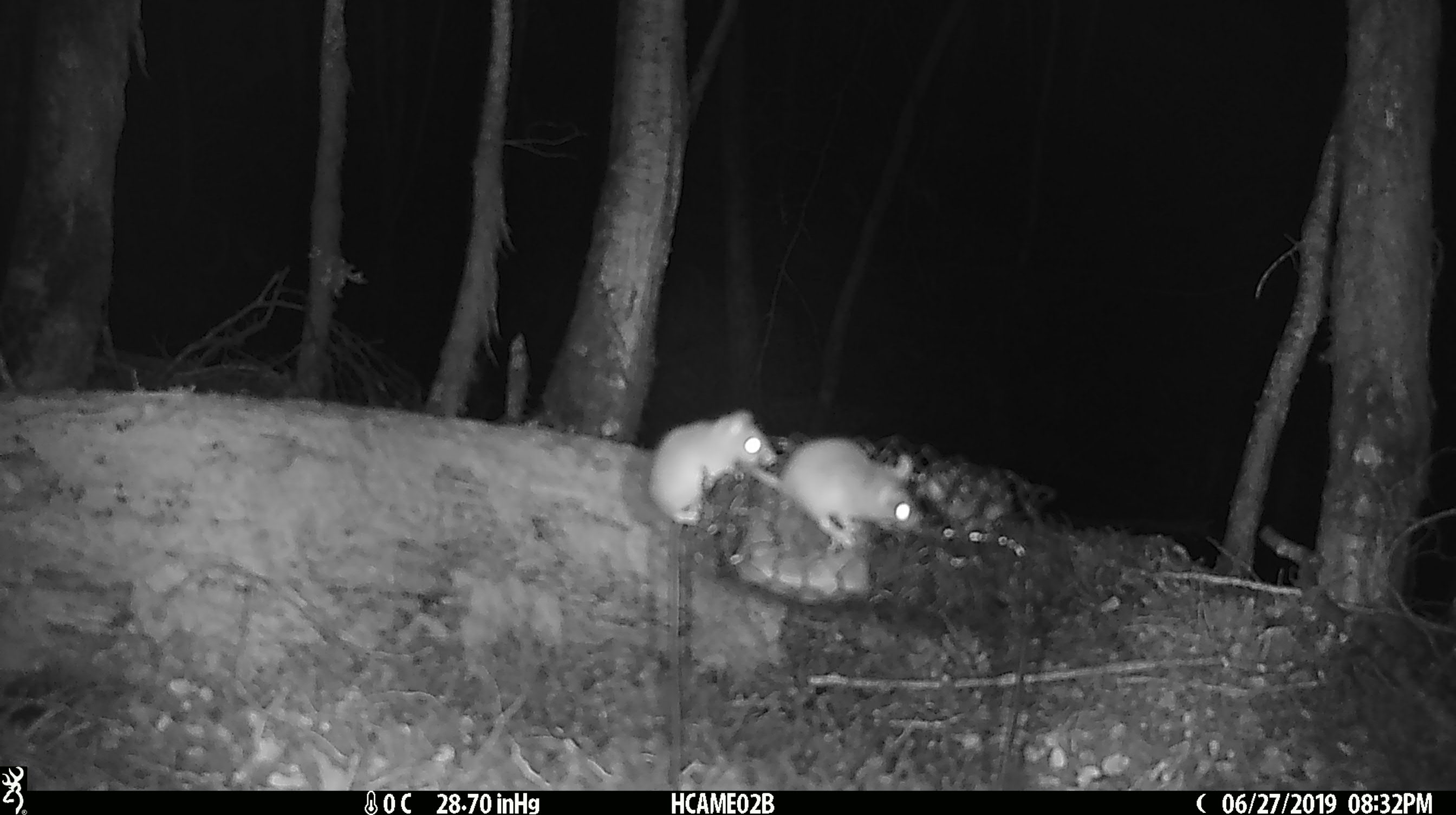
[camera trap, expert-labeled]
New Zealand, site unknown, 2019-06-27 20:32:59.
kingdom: Animalia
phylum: Chordata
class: Mammalia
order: Rodentia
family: Muridae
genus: Mus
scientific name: Mus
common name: mouse